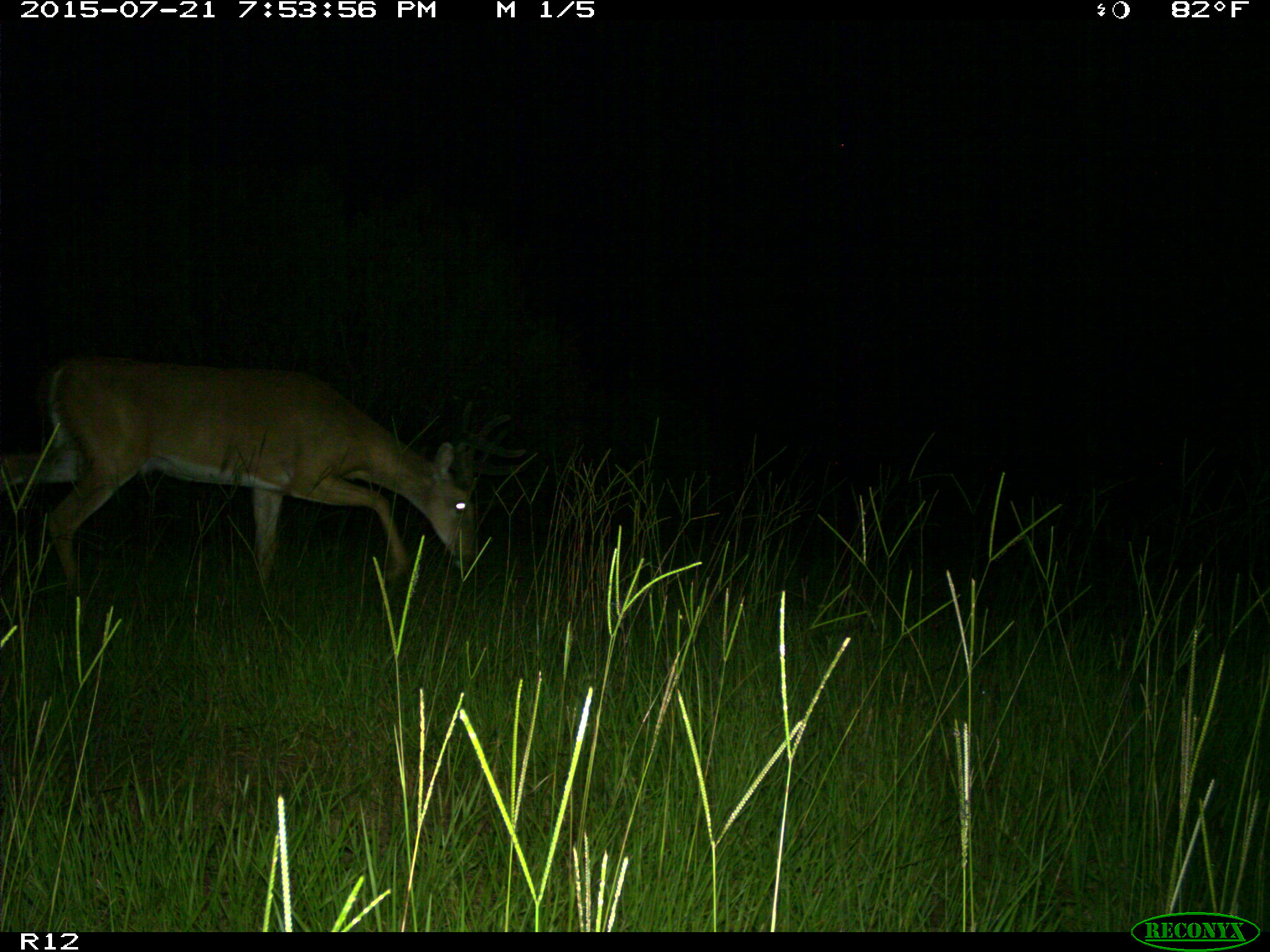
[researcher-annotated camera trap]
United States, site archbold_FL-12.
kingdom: Animalia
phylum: Chordata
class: Mammalia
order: Artiodactyla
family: Cervidae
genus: Odocoileus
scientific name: Odocoileus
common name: deer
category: unidentified deer